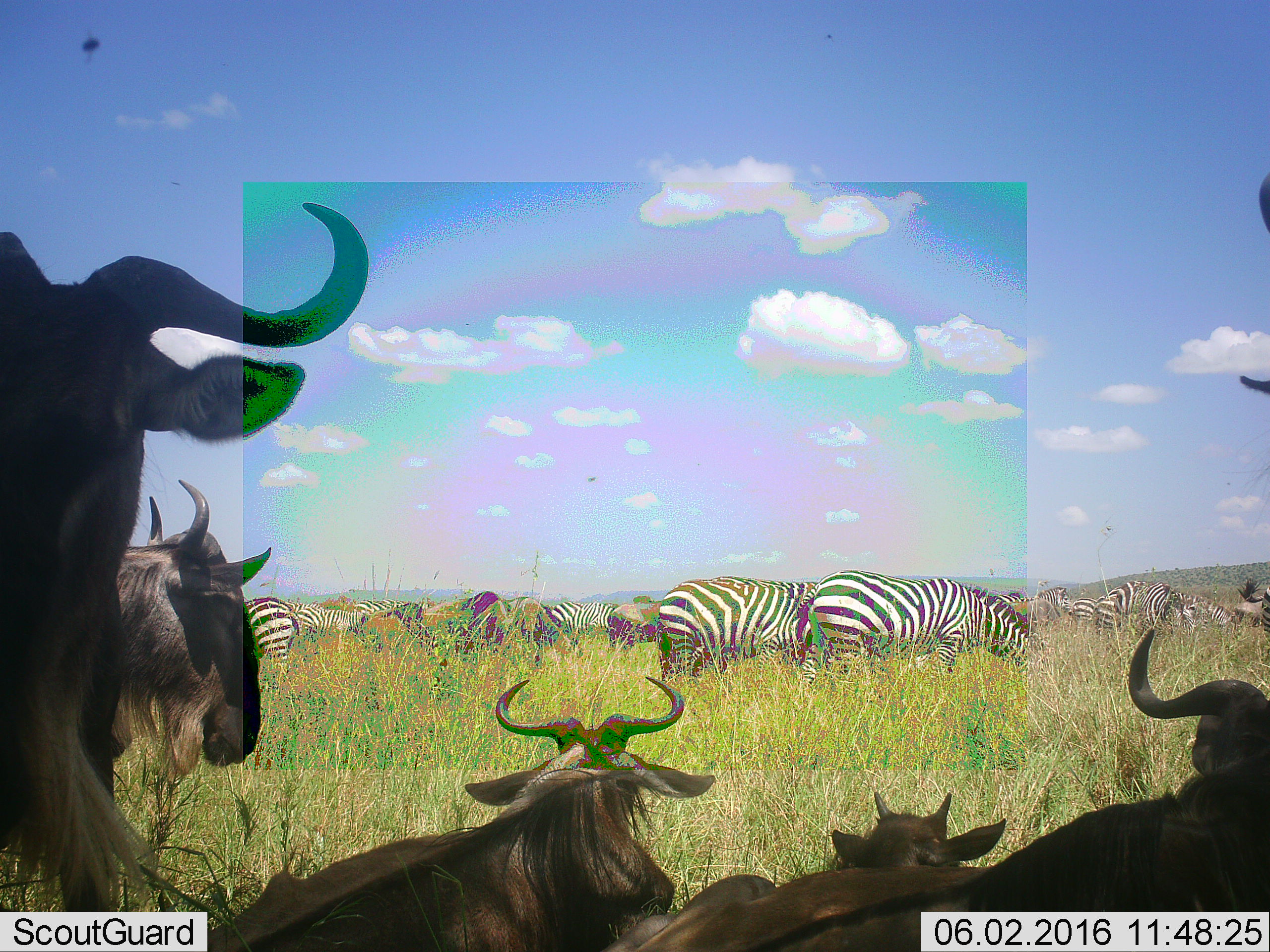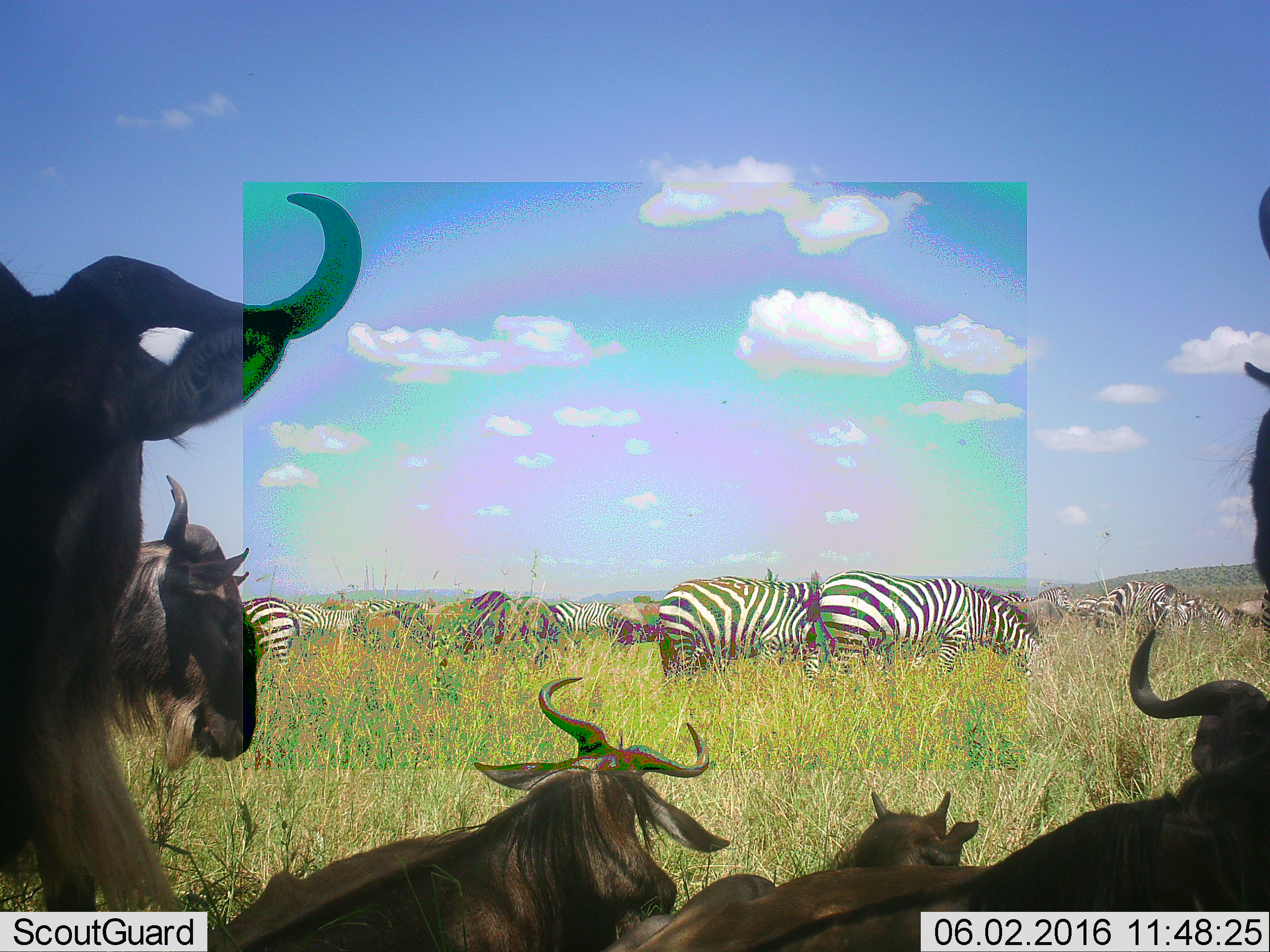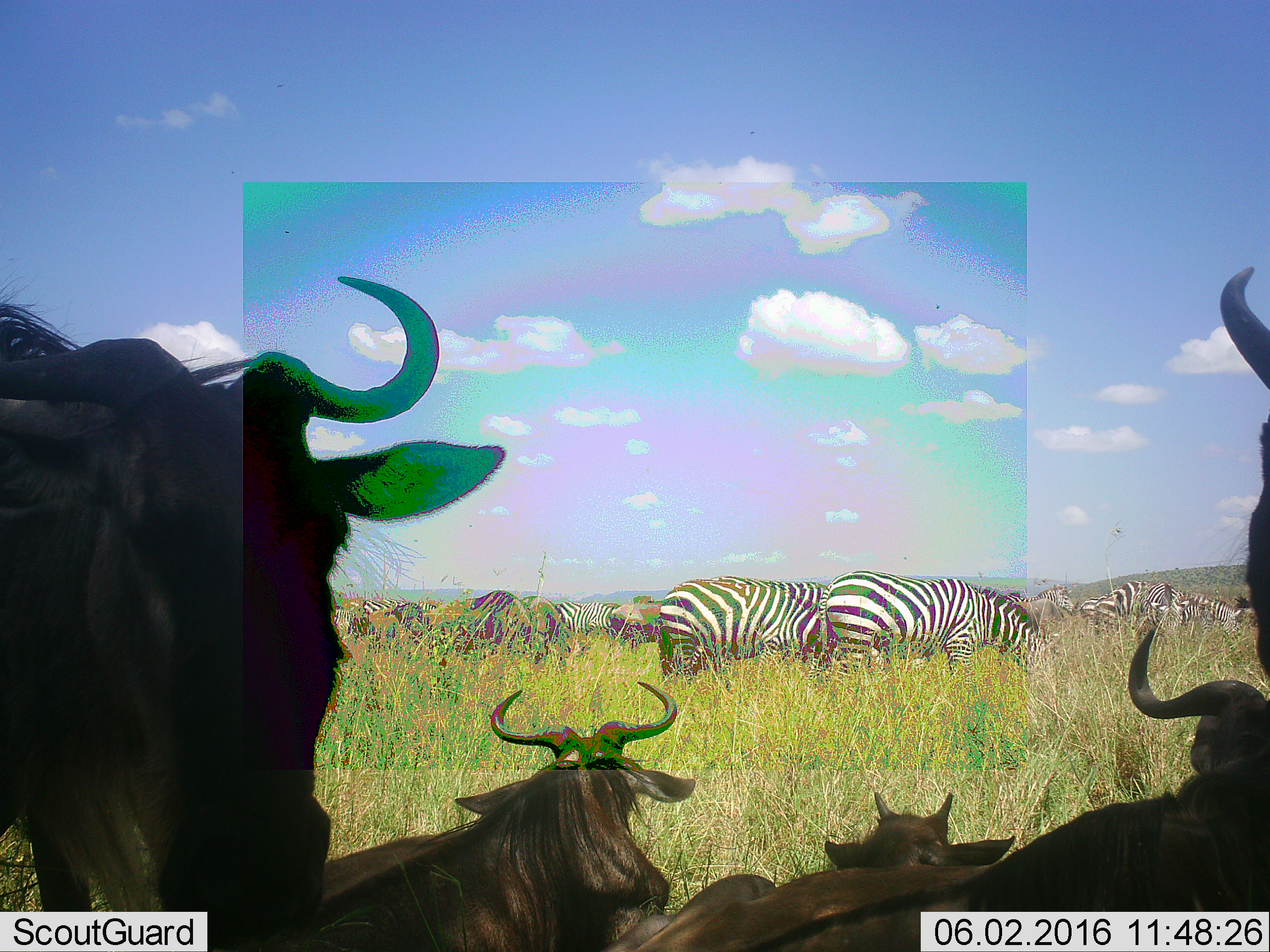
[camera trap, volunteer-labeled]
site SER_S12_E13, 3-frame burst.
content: unidentified animal